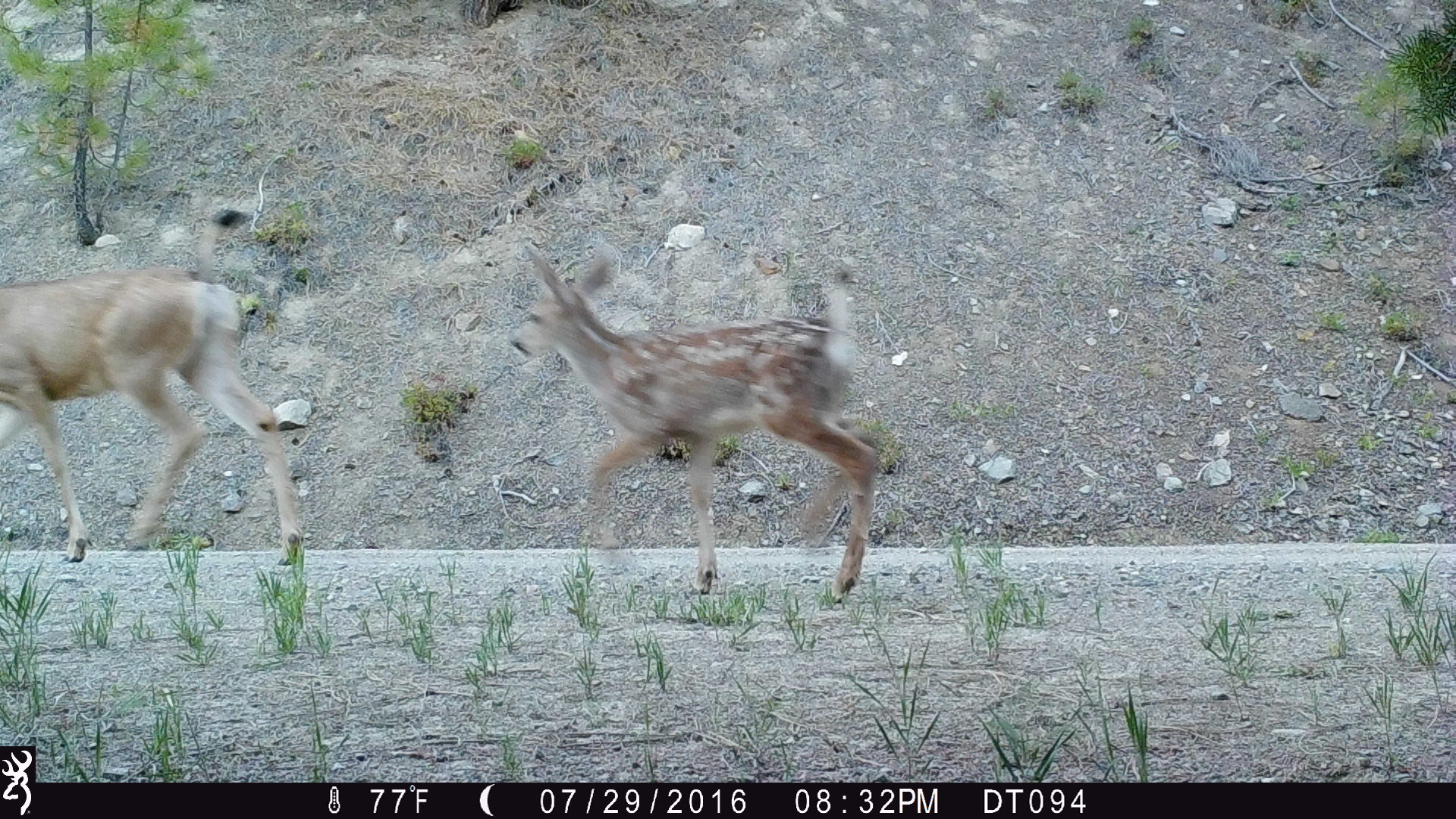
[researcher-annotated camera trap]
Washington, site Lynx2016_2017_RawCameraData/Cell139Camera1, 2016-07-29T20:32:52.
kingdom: Animalia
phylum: Chordata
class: Mammalia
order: Artiodactyla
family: Cervidae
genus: Odocoileus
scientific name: Odocoileus hemionus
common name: mule deer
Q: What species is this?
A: Odocoileus hemionus (mule deer).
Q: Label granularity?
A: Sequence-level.